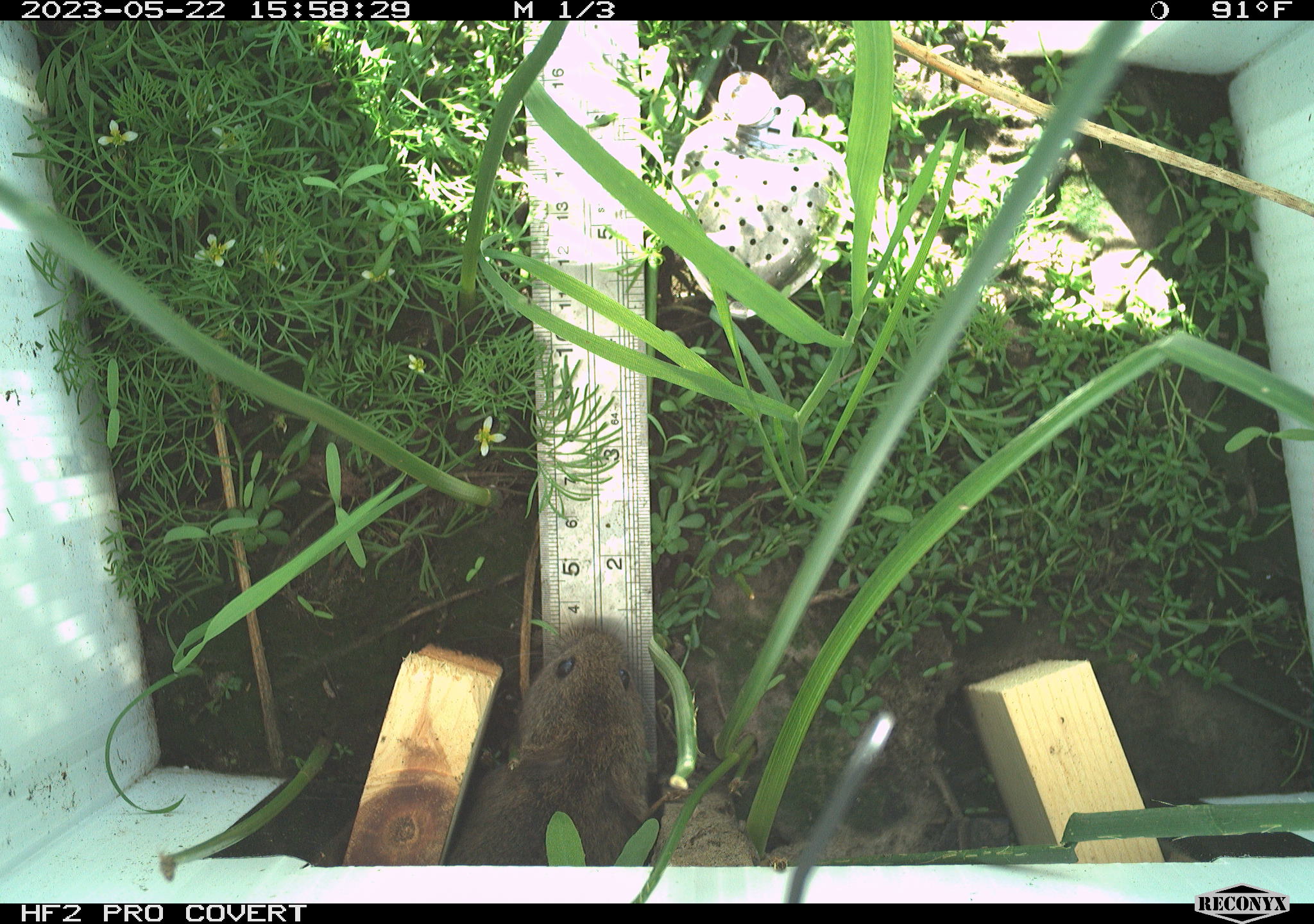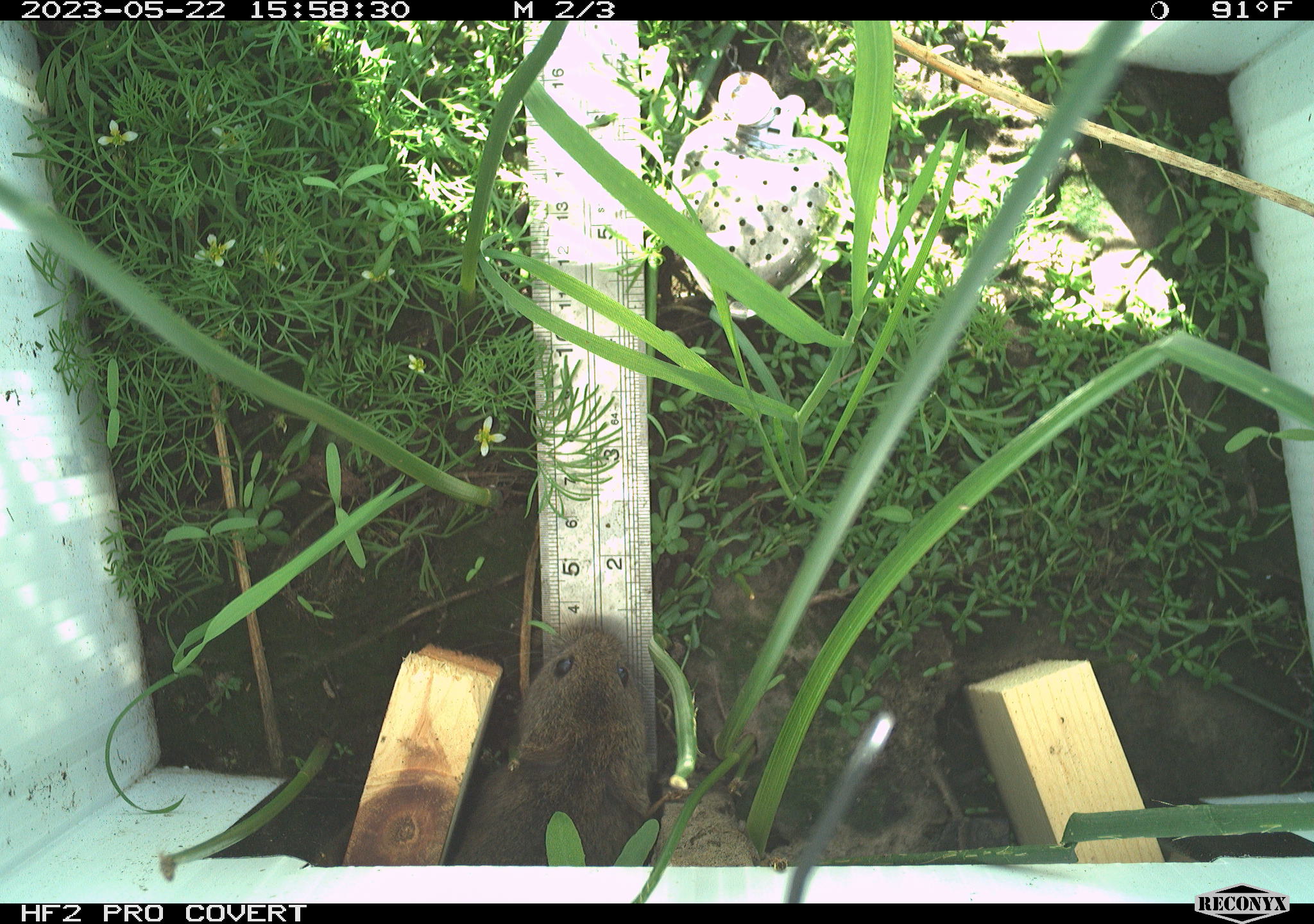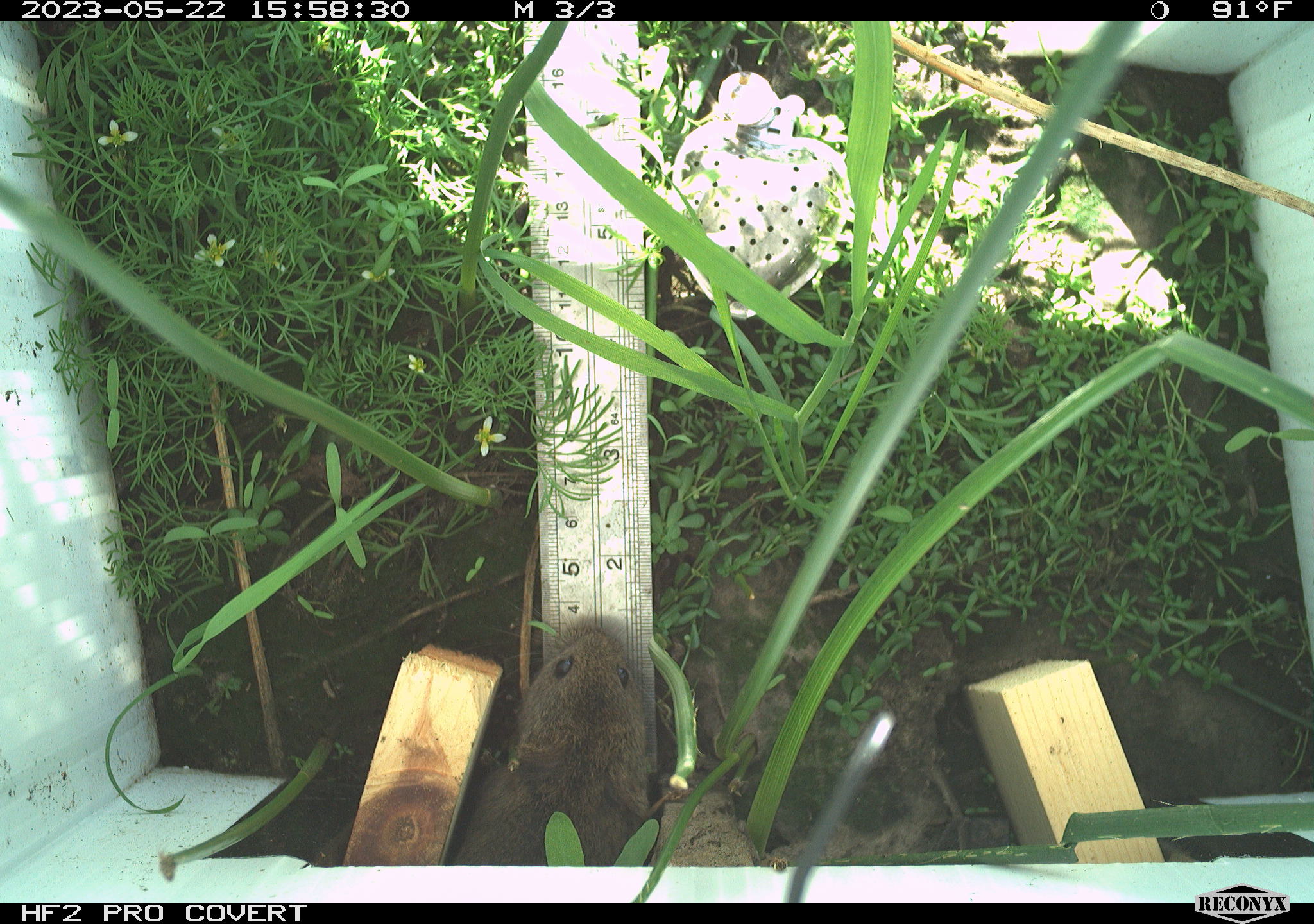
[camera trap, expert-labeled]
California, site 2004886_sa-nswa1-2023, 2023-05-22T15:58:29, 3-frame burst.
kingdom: Animalia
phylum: Chordata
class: Mammalia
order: Rodentia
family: Cricetidae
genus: Microtus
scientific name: Microtus californicus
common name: california vole